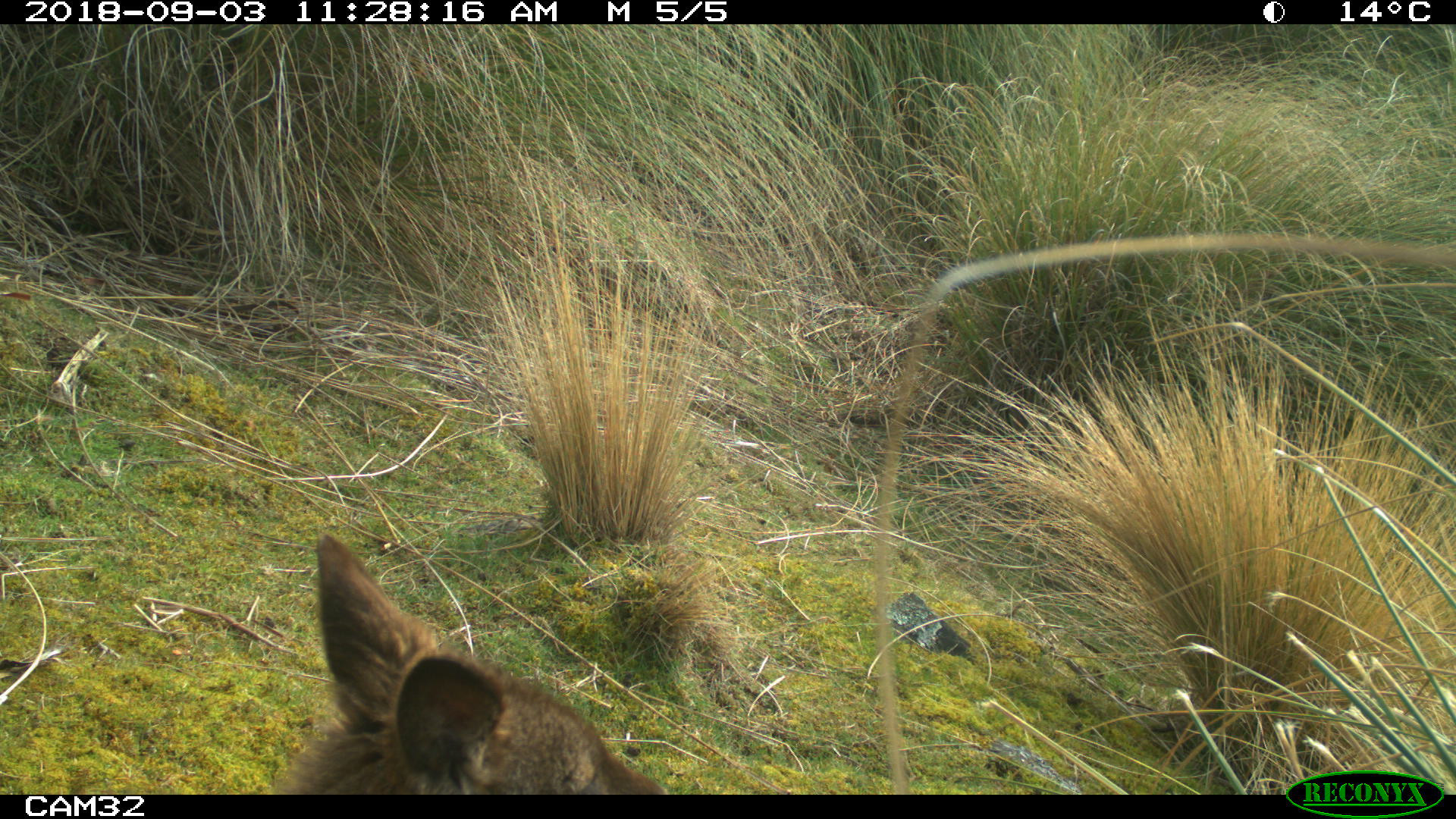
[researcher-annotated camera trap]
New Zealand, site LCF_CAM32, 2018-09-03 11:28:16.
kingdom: Animalia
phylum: Chordata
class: Mammalia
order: Diprotodontia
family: Macropodidae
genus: Notamacropus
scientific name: Notamacropus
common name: wallaby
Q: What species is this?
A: Wallaby (Notamacropus).